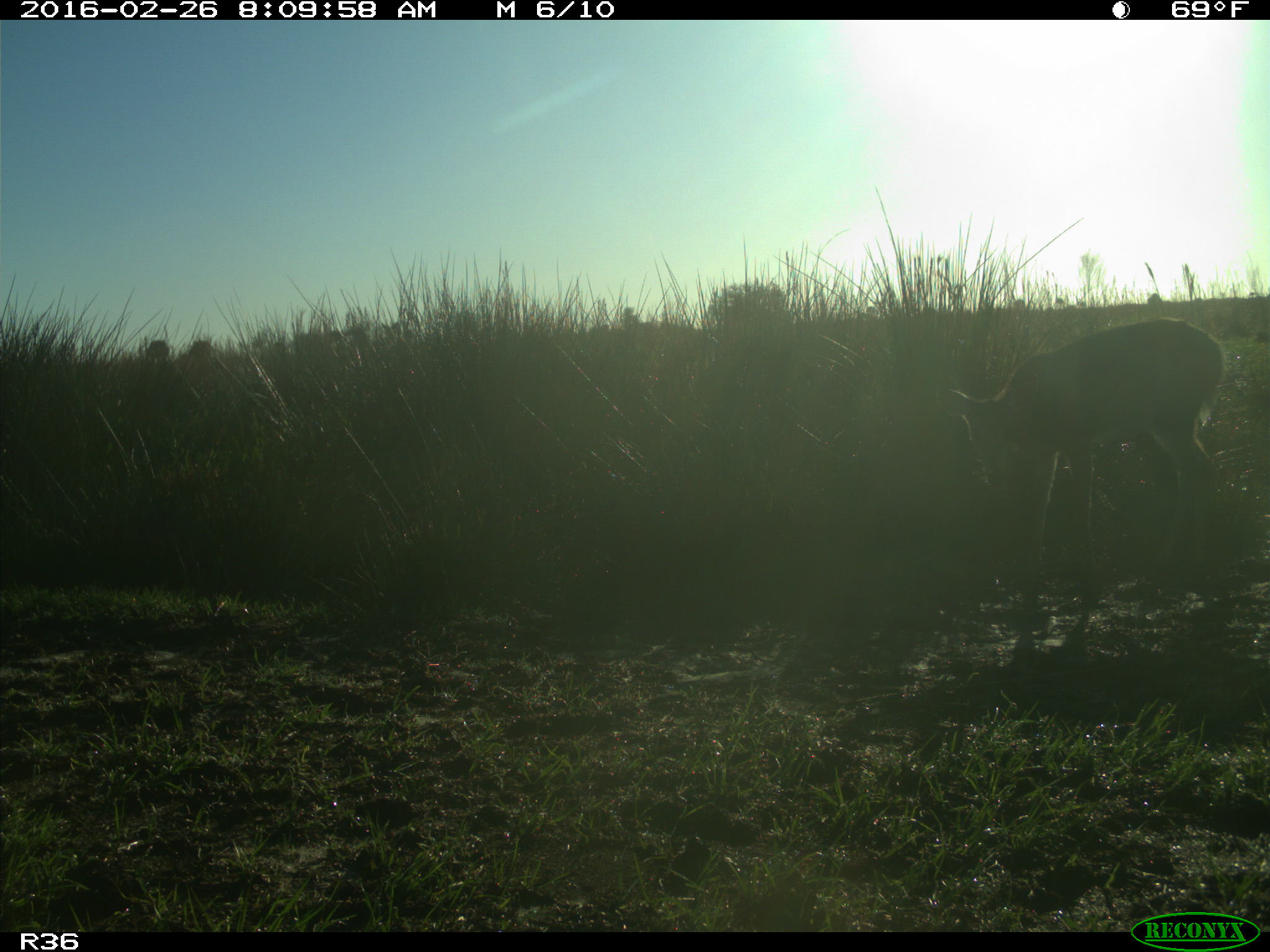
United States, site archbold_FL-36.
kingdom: Animalia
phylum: Chordata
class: Mammalia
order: Artiodactyla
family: Cervidae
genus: Odocoileus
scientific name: Odocoileus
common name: deer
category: unidentified deer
Unidentified deer (deer) (Odocoileus).